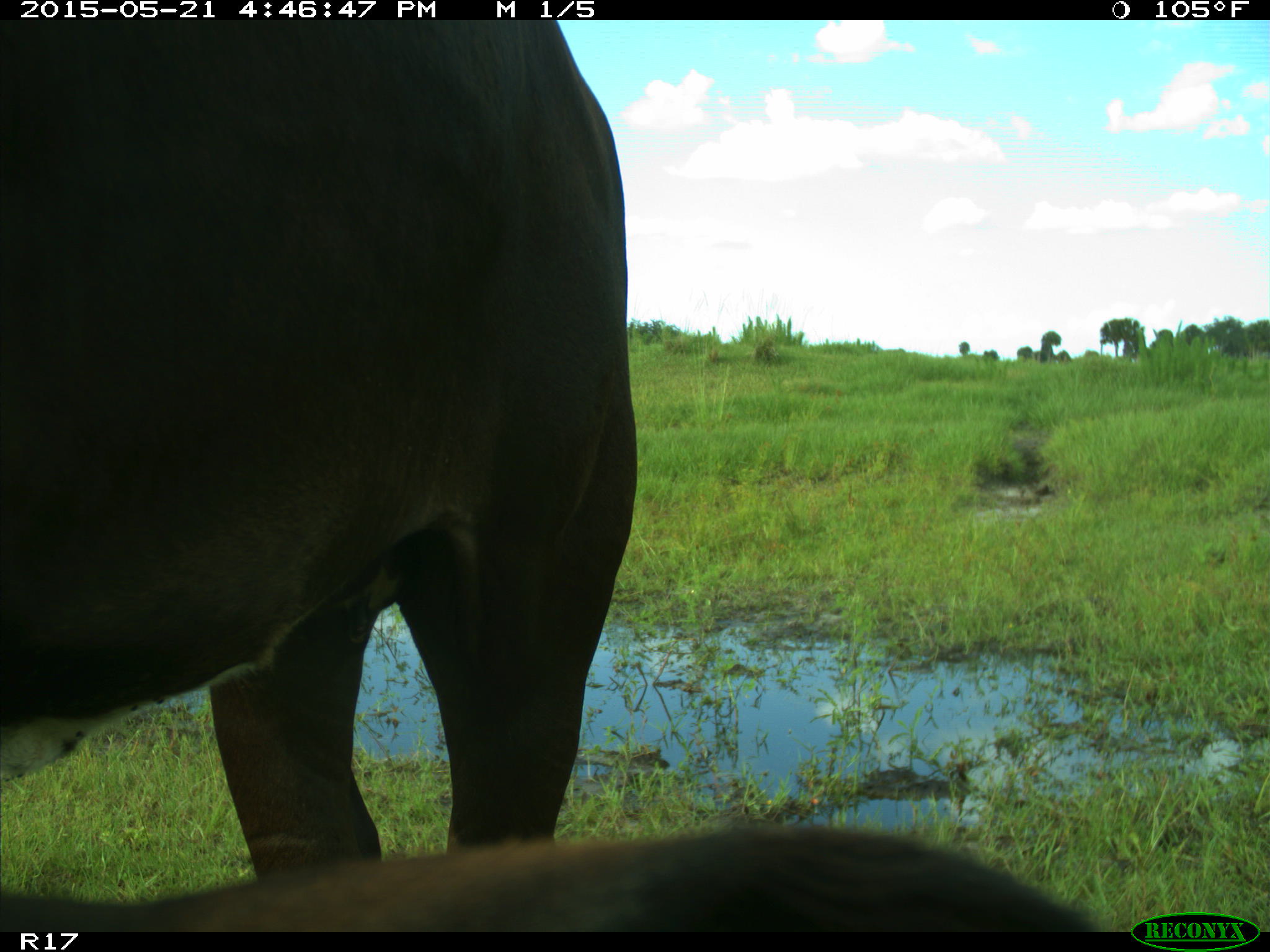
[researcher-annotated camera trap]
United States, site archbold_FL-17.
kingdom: Animalia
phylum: Chordata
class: Mammalia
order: Artiodactyla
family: Bovidae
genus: Bos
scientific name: Bos taurus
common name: domestic cow